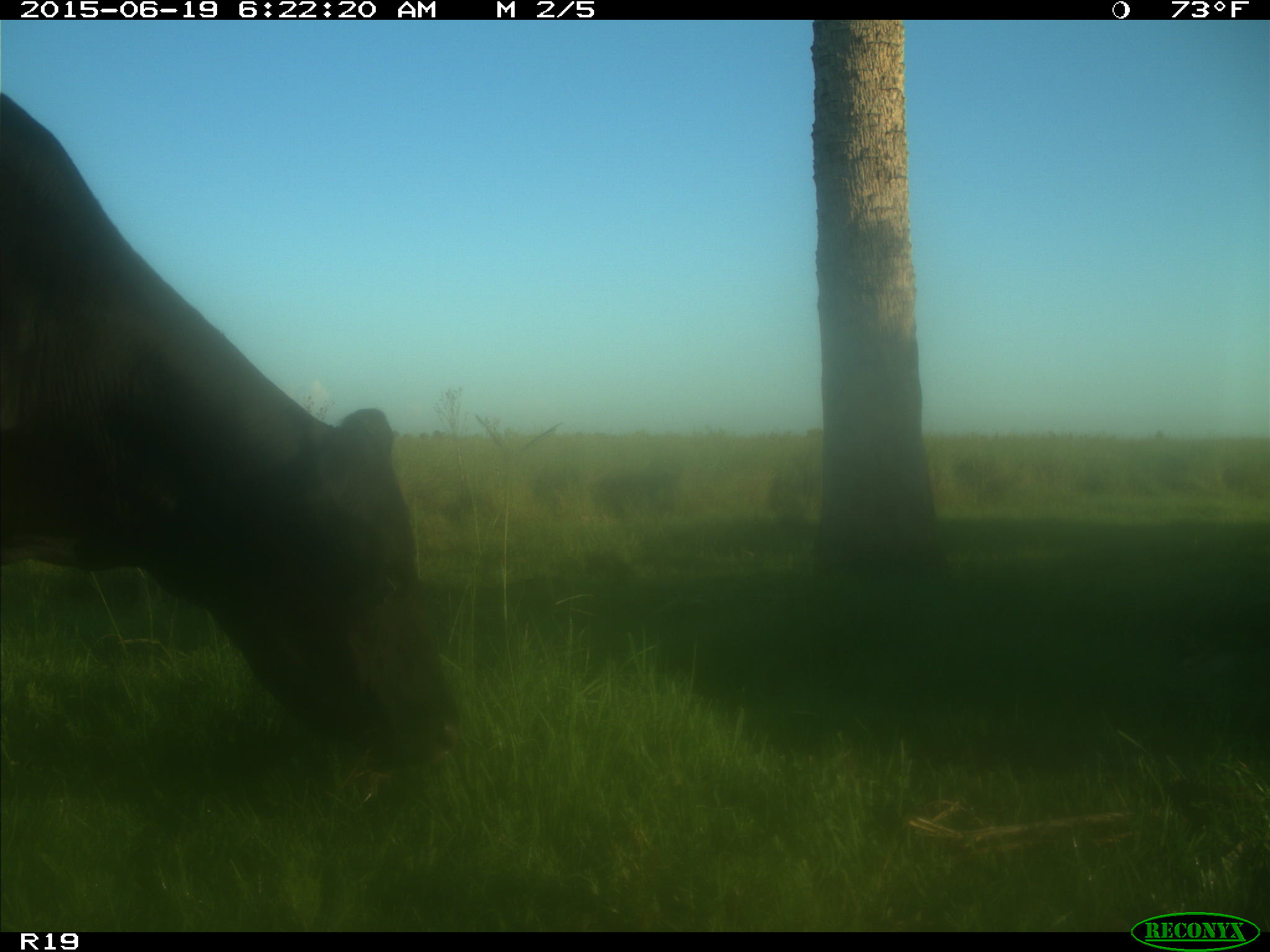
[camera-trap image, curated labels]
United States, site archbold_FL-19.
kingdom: Animalia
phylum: Chordata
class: Mammalia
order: Artiodactyla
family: Bovidae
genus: Bos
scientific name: Bos taurus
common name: domestic cow